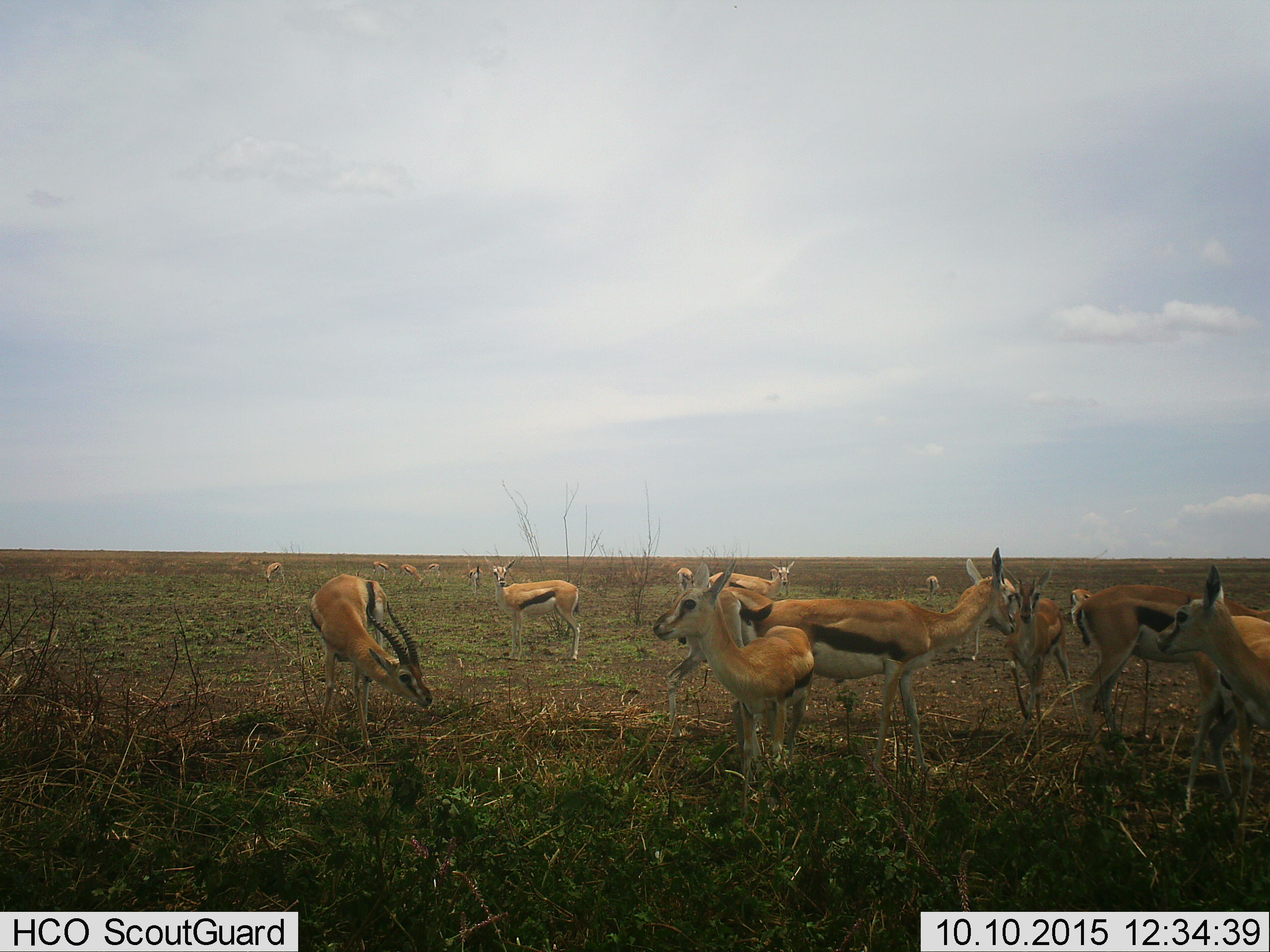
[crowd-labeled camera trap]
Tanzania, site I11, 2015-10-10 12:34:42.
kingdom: Animalia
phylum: Chordata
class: Mammalia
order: Artiodactyla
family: Bovidae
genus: Eudorcas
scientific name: Eudorcas thomsonii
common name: thomson's gazelle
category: gazellethomsons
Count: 11-50.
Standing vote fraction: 100%.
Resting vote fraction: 10%.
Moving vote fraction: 40%.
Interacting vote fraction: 0%.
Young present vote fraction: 0%.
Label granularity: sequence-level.